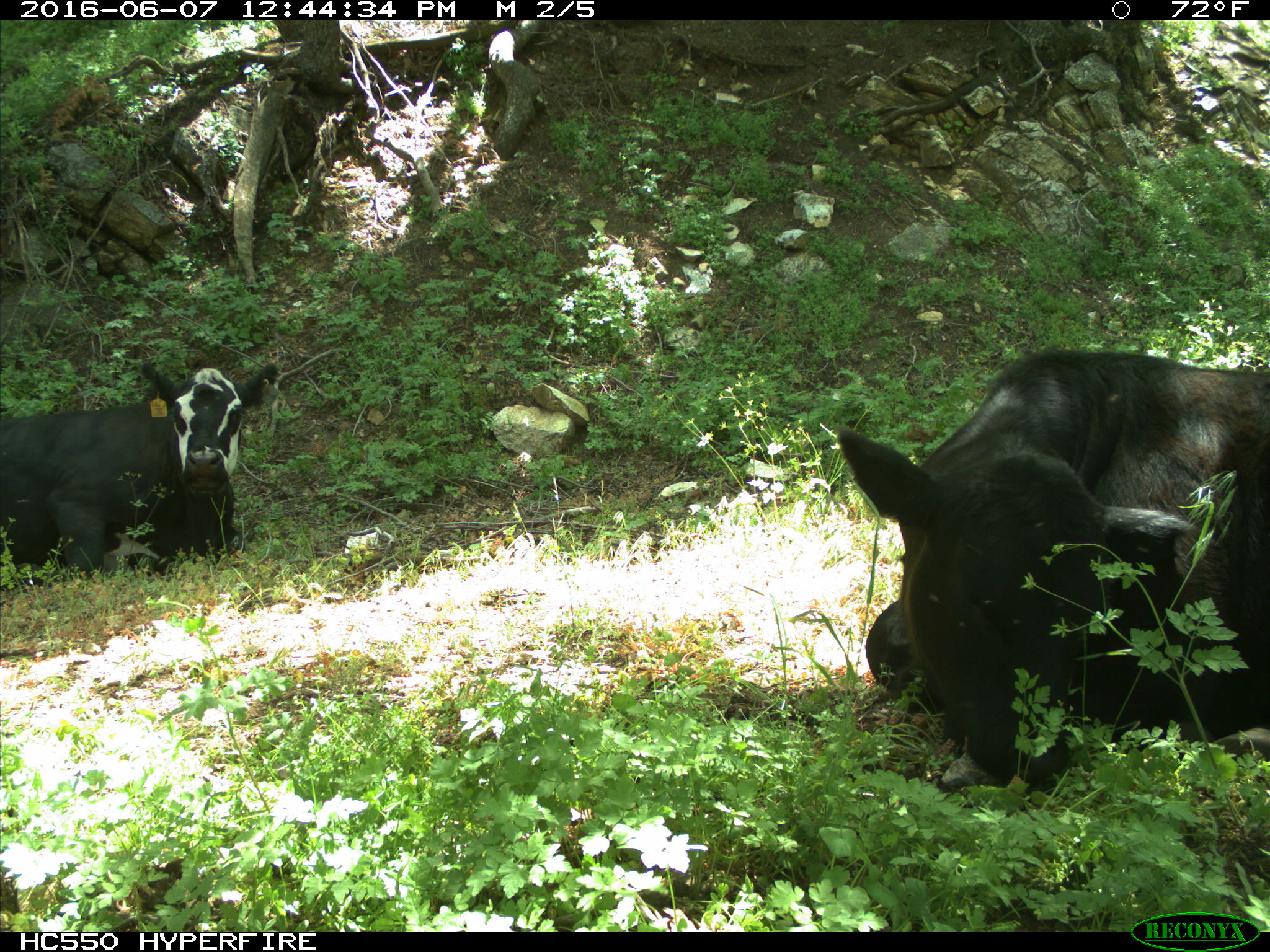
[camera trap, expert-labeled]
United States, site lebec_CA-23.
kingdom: Animalia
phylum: Chordata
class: Mammalia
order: Artiodactyla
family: Bovidae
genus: Bos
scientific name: Bos taurus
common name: domestic cow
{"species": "Bos taurus (domestic cow)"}